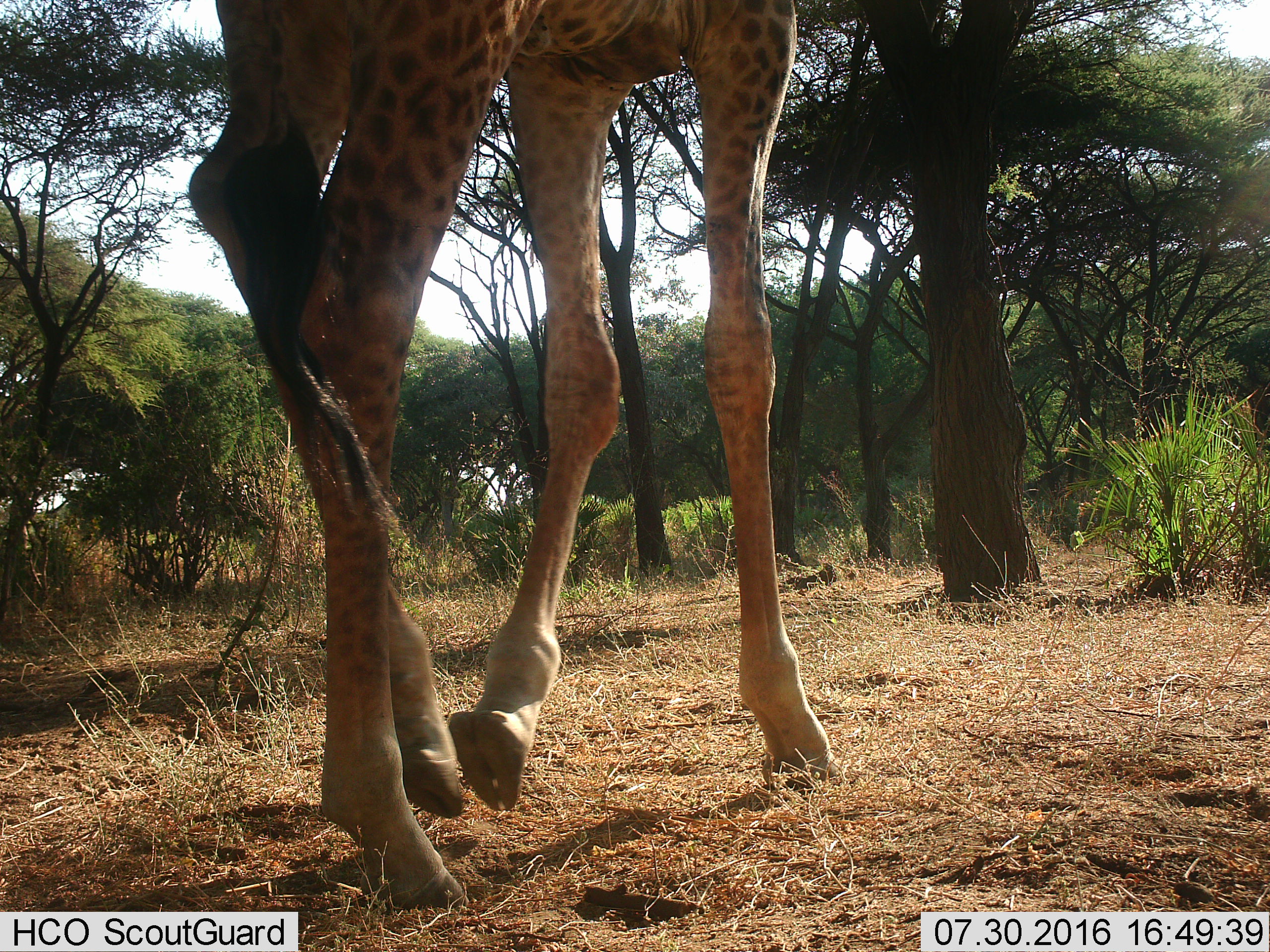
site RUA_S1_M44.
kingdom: Animalia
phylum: Chordata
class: Mammalia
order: Artiodactyla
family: Giraffidae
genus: Giraffa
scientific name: Giraffa camelopardalis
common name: giraffe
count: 1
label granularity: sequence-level